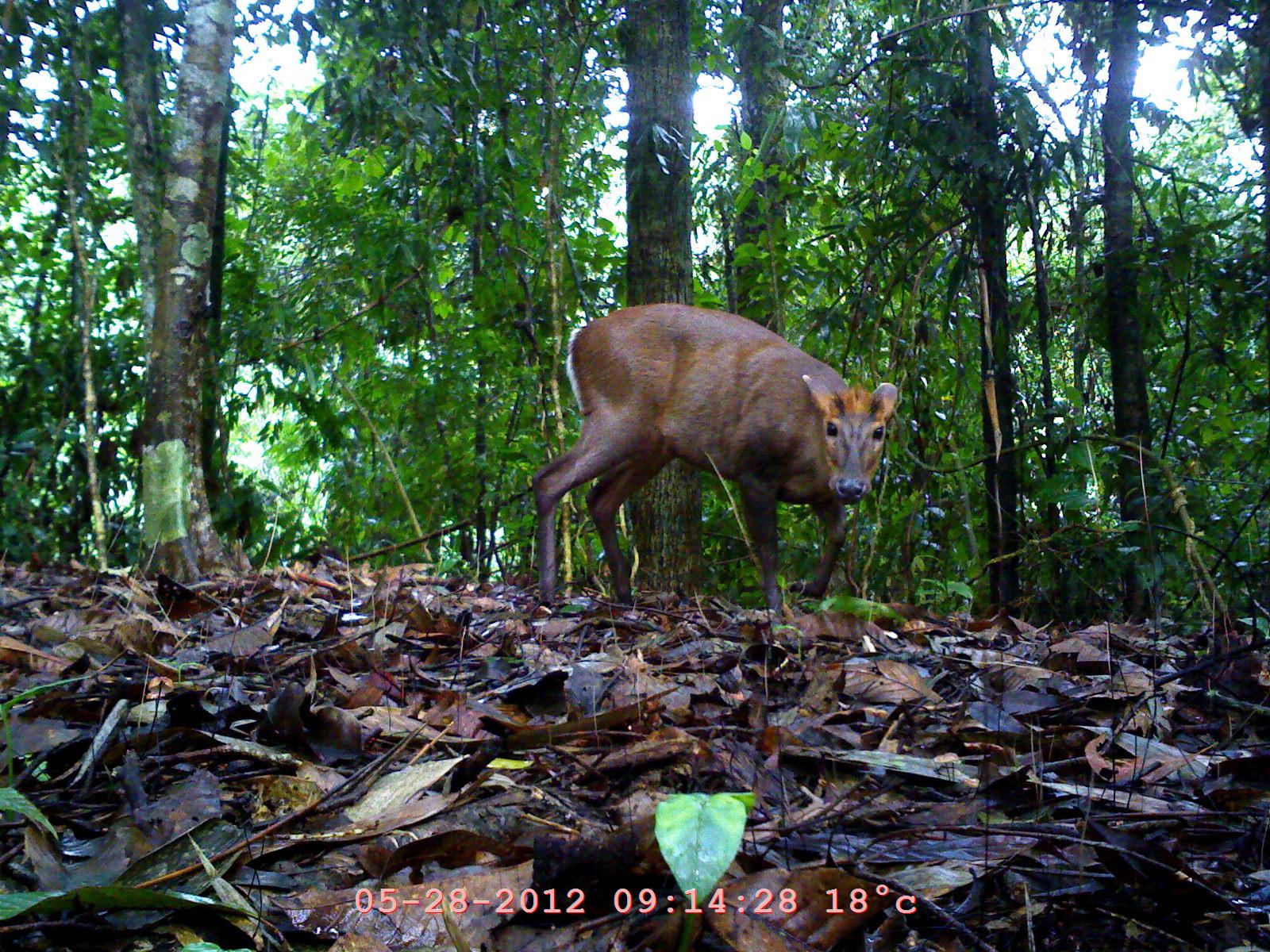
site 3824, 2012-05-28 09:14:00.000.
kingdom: Animalia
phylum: Chordata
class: Mammalia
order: Artiodactyla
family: Cervidae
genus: Muntiacus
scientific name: Muntiacus muntjak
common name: southern red muntjac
Muntiacus muntjak (southern red muntjac), count 1.